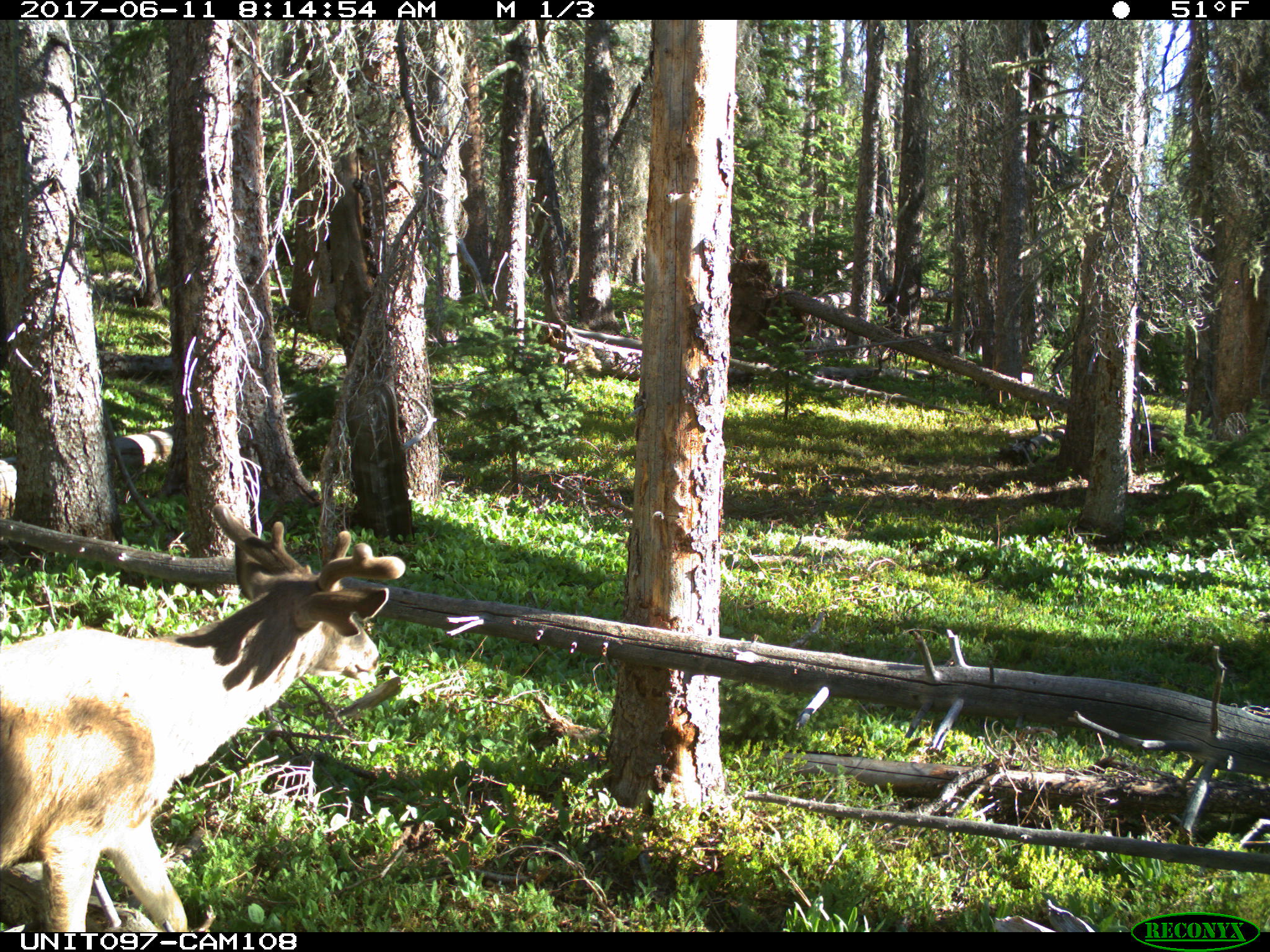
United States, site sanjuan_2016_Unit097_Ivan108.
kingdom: Animalia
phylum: Chordata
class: Mammalia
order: Artiodactyla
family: Cervidae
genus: Odocoileus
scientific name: Odocoileus hemionus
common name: mule deer